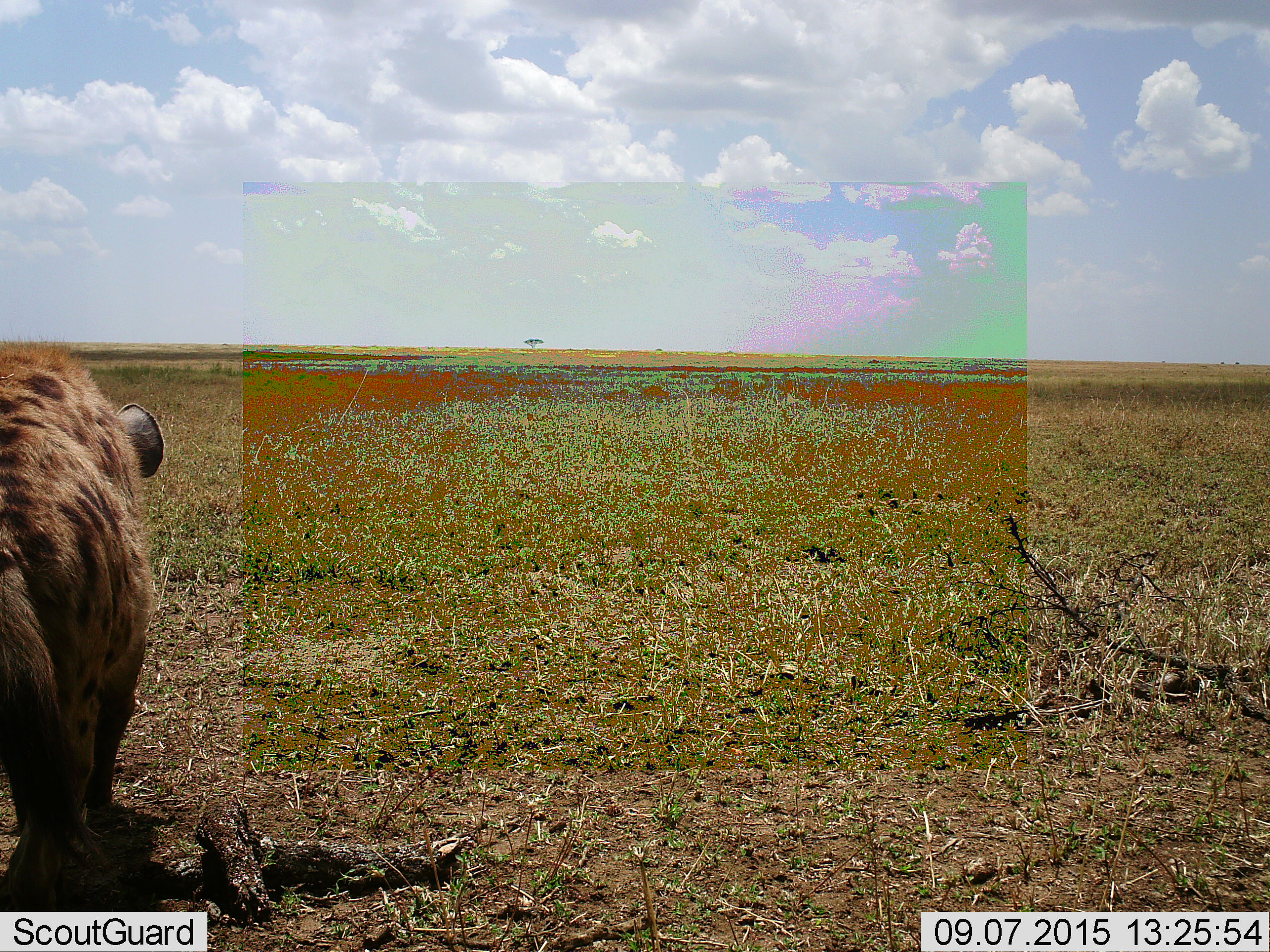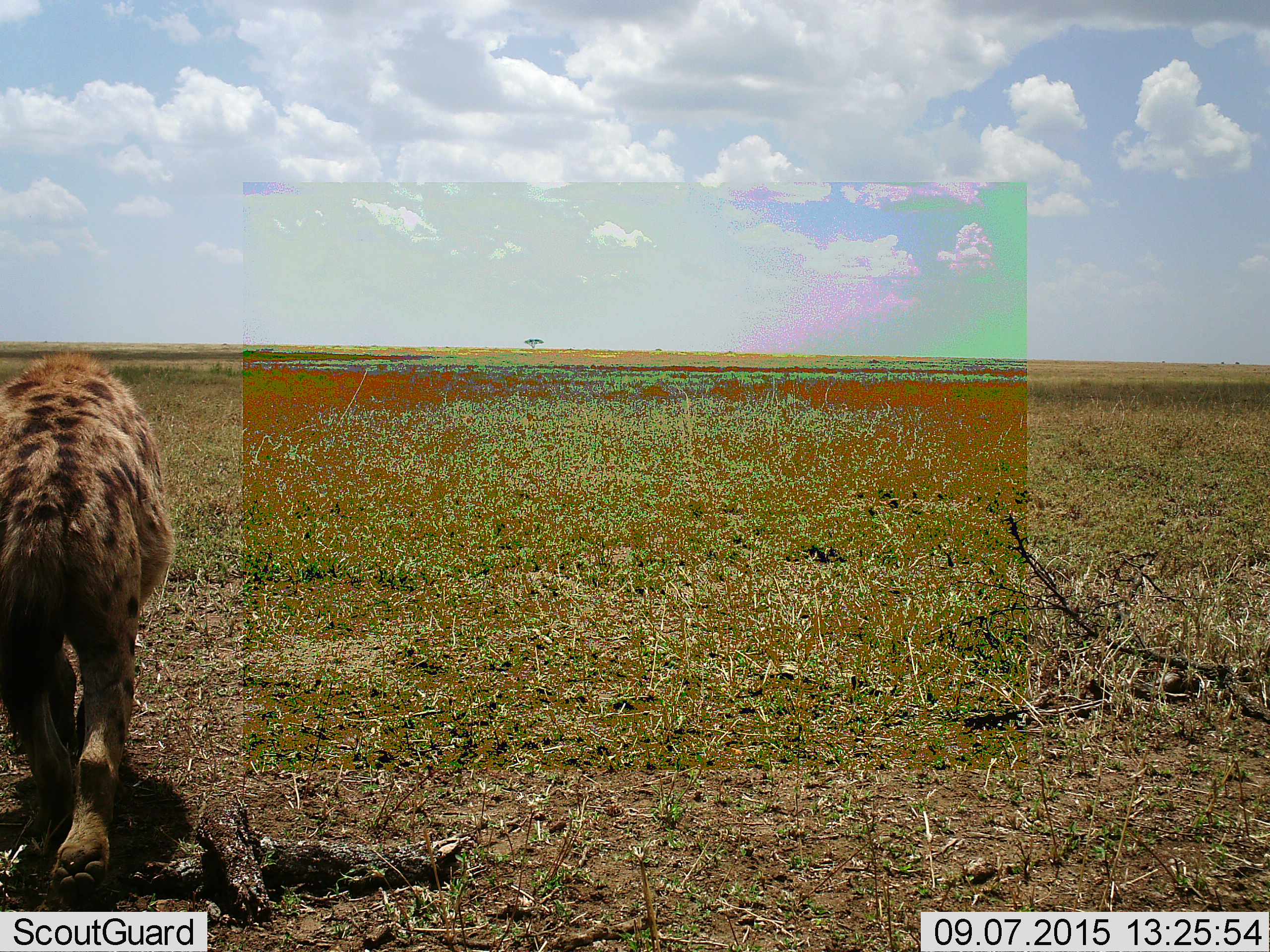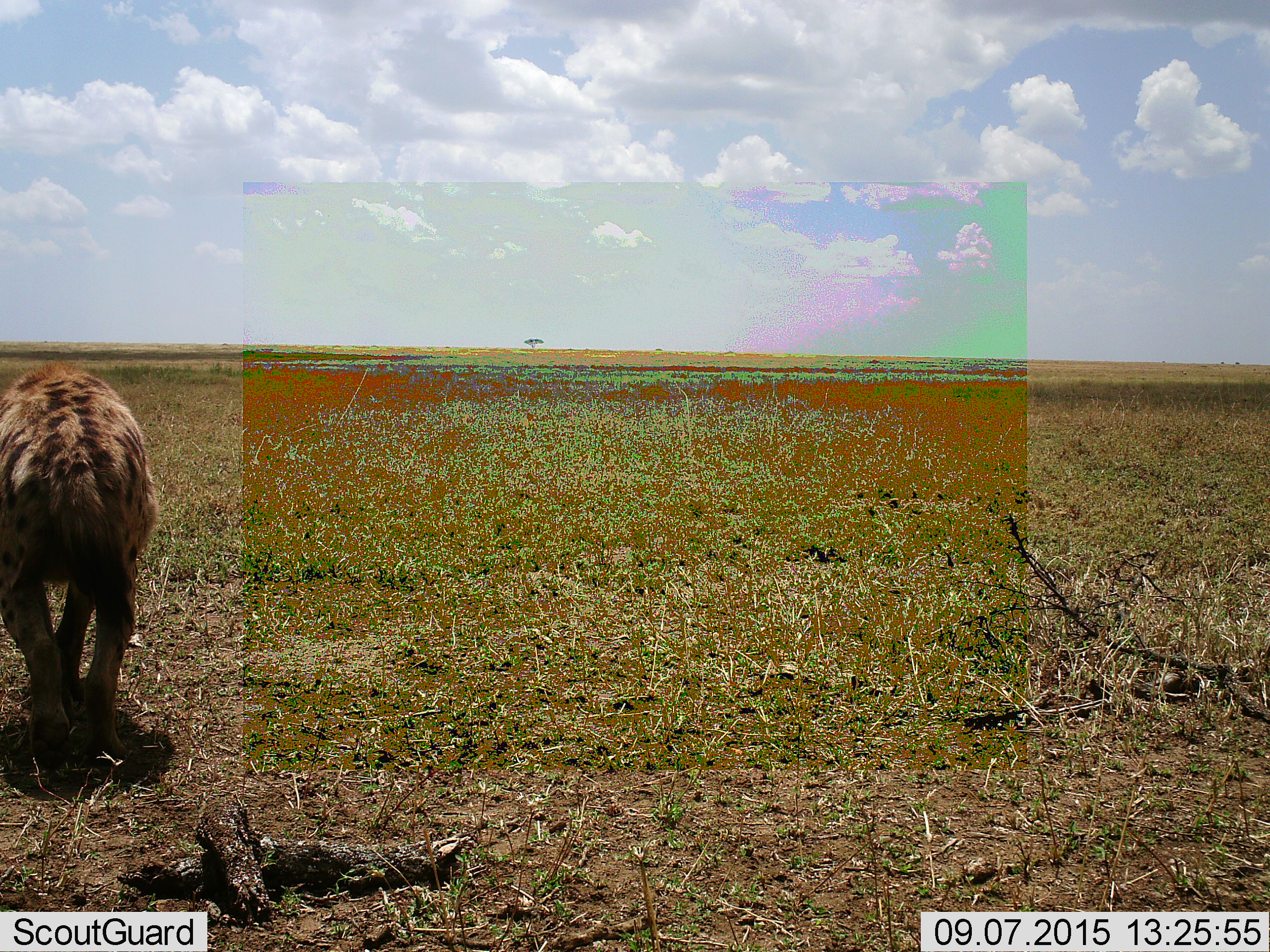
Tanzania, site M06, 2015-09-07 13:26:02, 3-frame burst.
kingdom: Animalia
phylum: Chordata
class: Mammalia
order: Carnivora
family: Hyaenidae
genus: Crocuta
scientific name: Crocuta crocuta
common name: spotted hyena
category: hyenaspotted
Hyenaspotted (spotted hyena) (Crocuta crocuta), count 1. Behavior (volunteer vote fractions): standing 40%, resting 0%, moving 60%, interacting 0%. Young present (vote fraction): 0%. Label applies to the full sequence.